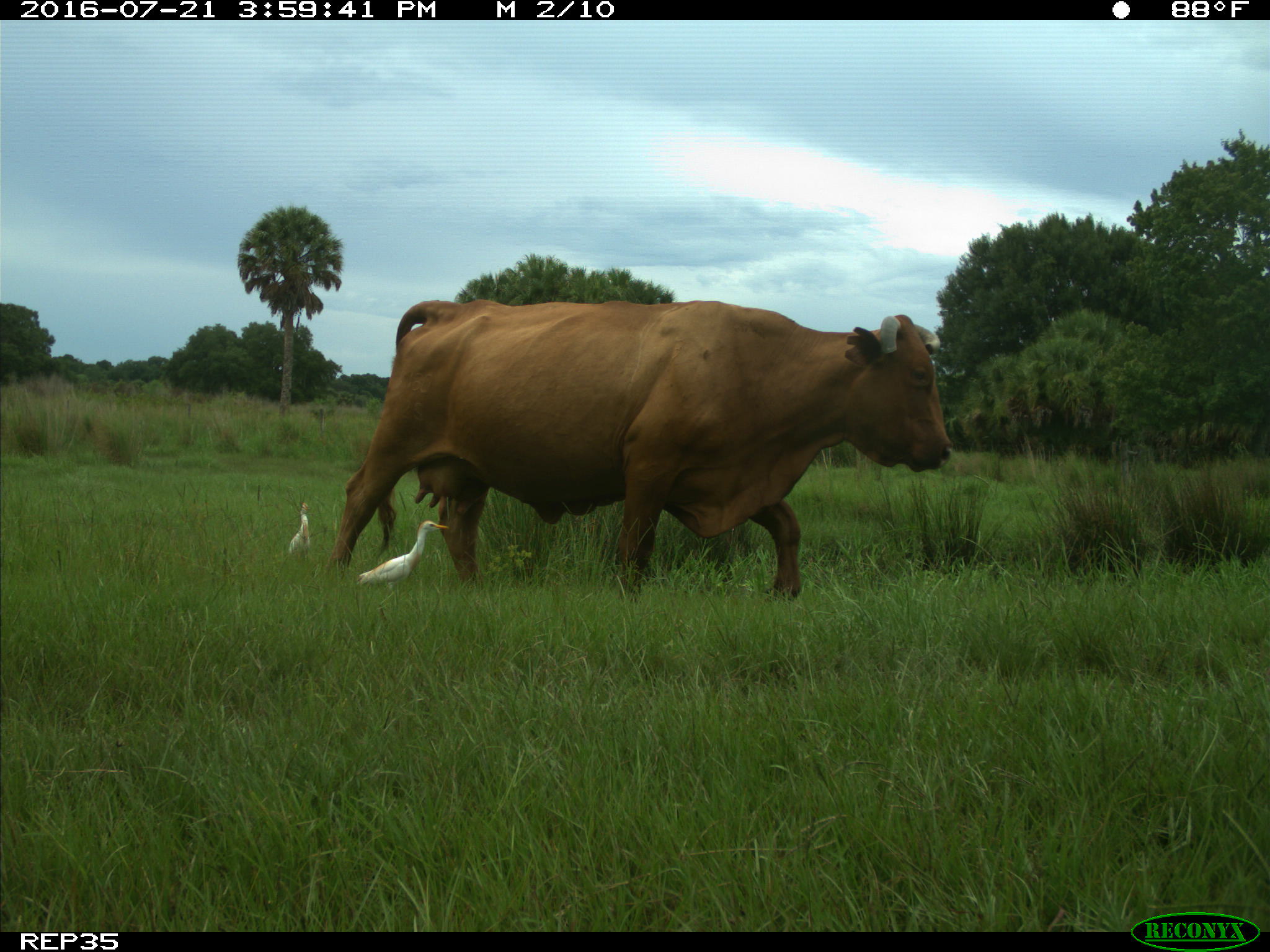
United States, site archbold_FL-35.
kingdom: Animalia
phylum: Chordata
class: Mammalia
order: Artiodactyla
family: Bovidae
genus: Bos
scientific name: Bos taurus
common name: domestic cow